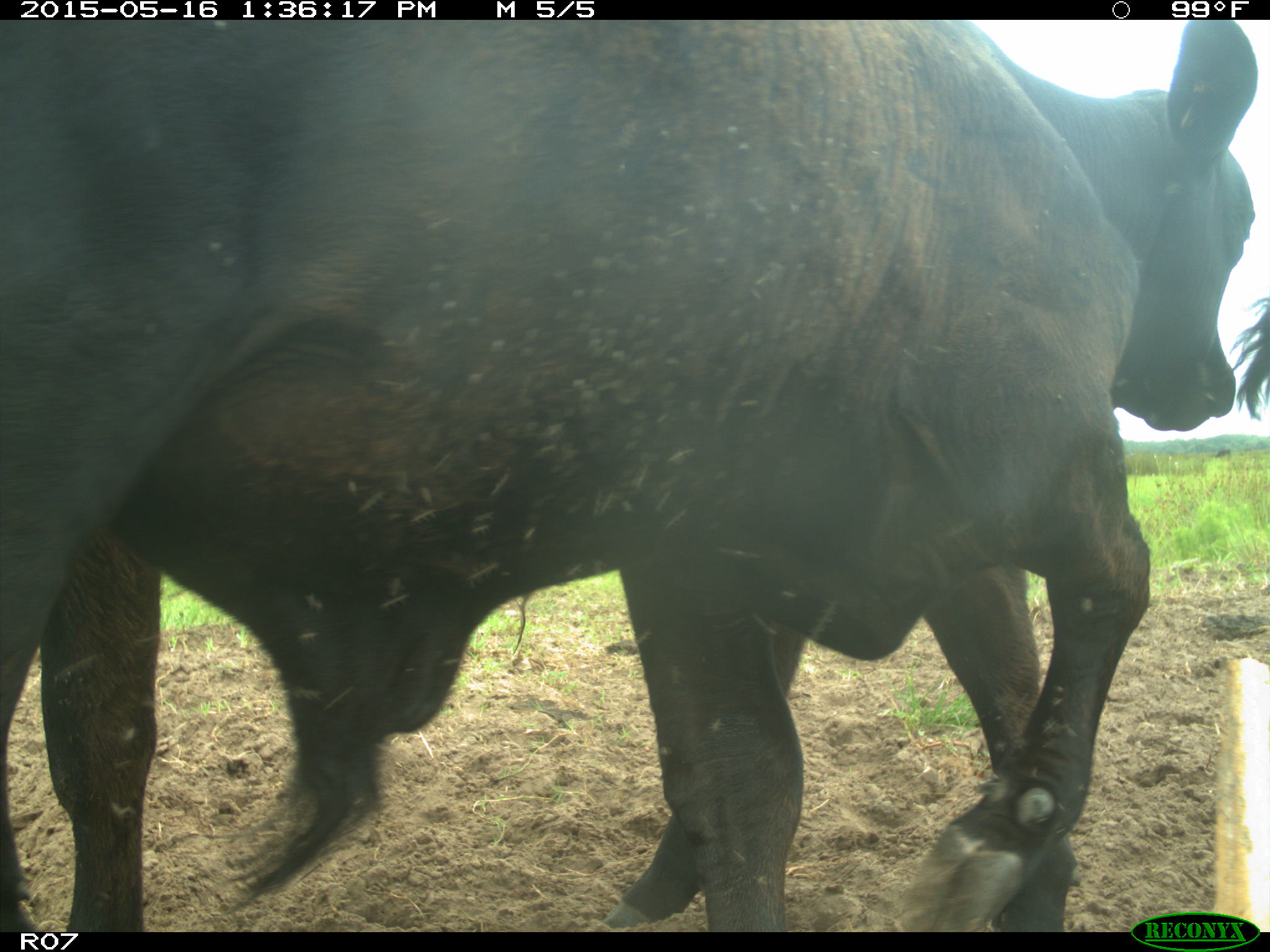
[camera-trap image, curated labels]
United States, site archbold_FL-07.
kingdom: Animalia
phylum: Chordata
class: Mammalia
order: Artiodactyla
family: Bovidae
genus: Bos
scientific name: Bos taurus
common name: domestic cow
Bos taurus (domestic cow).